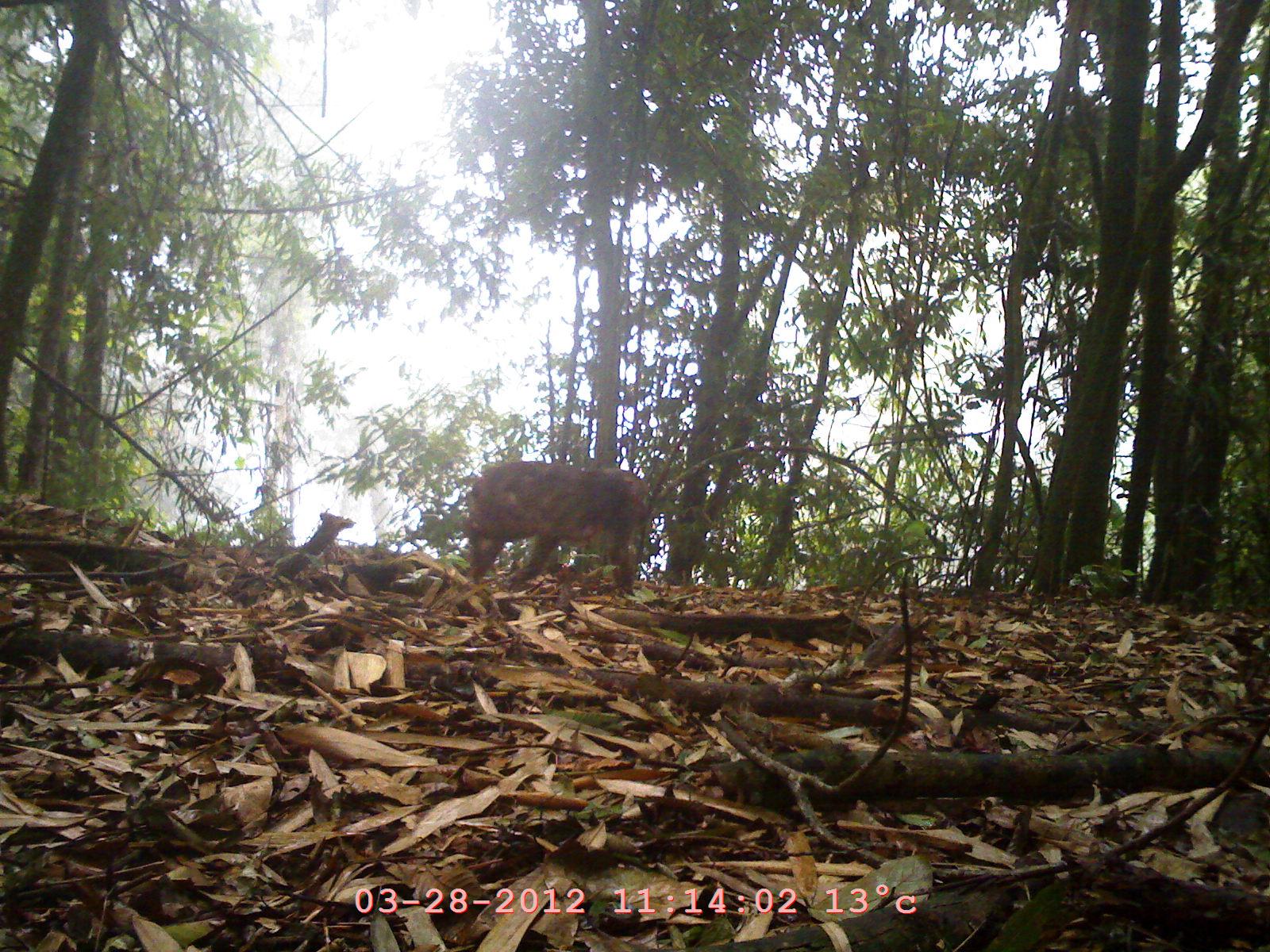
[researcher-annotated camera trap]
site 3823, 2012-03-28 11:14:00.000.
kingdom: Animalia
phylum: Chordata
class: Mammalia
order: Primates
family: Cercopithecidae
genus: Macaca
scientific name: Macaca arctoides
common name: stump-tailed macaque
Macaca arctoides (stump-tailed macaque), count 1.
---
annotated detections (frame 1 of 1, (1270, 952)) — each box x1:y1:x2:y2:
macaca arctoides: 467:462:653:597